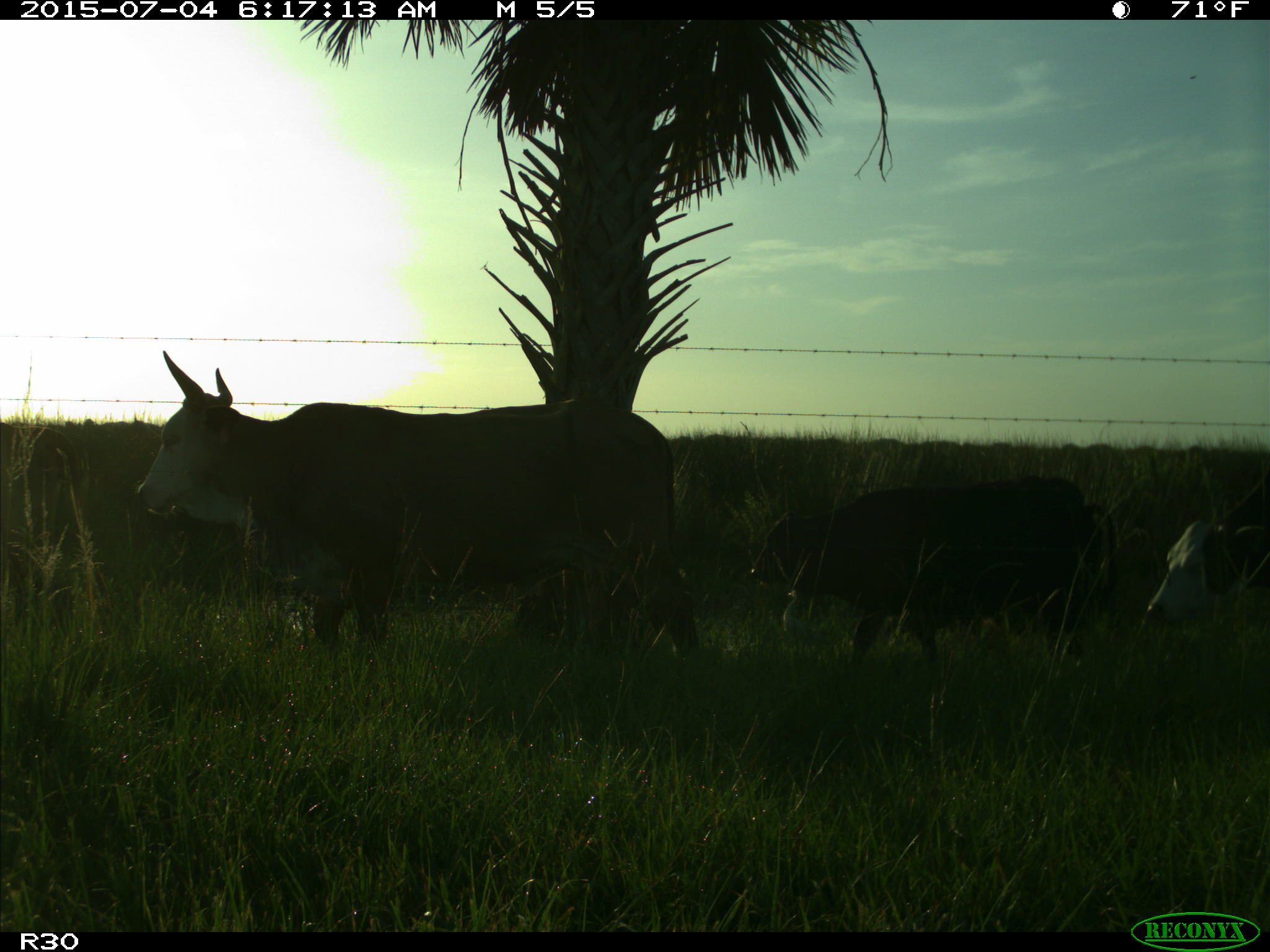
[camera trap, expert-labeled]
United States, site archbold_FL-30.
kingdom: Animalia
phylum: Chordata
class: Mammalia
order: Artiodactyla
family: Bovidae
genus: Bos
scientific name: Bos taurus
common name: domestic cow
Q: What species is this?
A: Bos taurus (domestic cow).